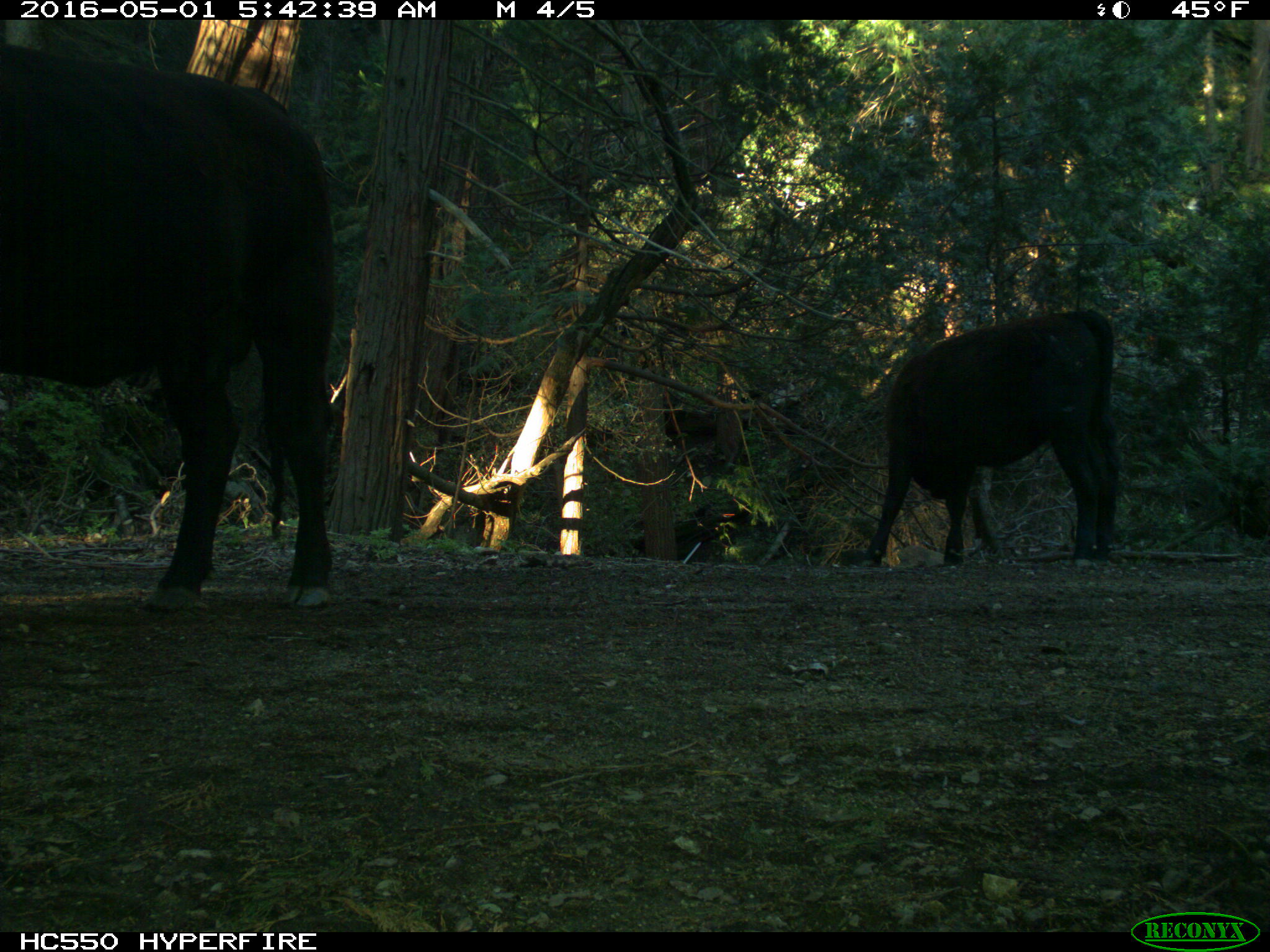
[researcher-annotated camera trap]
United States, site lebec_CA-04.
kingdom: Animalia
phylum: Chordata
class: Mammalia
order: Artiodactyla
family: Bovidae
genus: Bos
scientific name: Bos taurus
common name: domestic cow